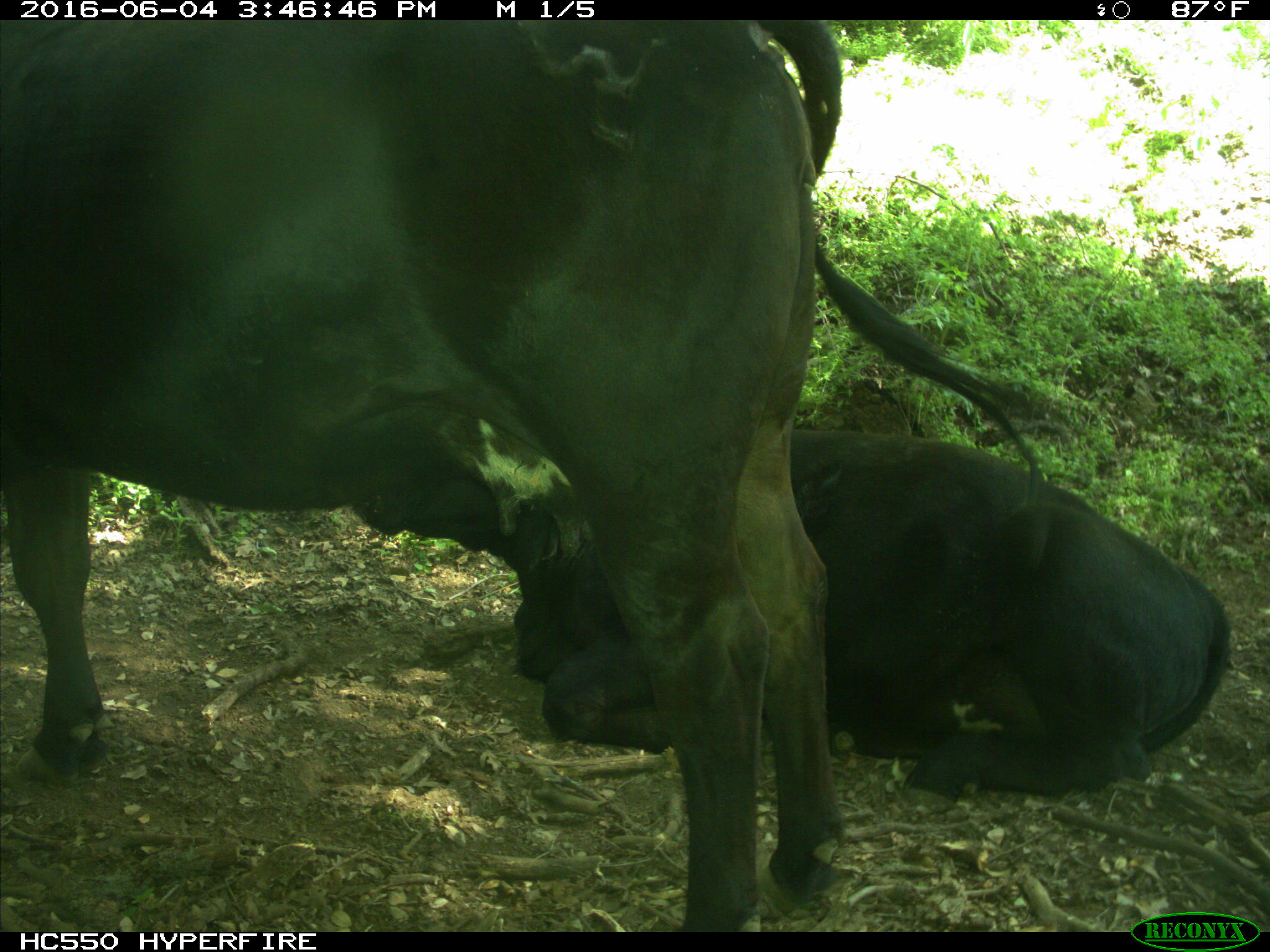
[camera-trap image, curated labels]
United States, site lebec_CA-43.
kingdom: Animalia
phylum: Chordata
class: Mammalia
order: Artiodactyla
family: Bovidae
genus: Bos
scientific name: Bos taurus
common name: domestic cow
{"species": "Bos taurus (domestic cow)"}